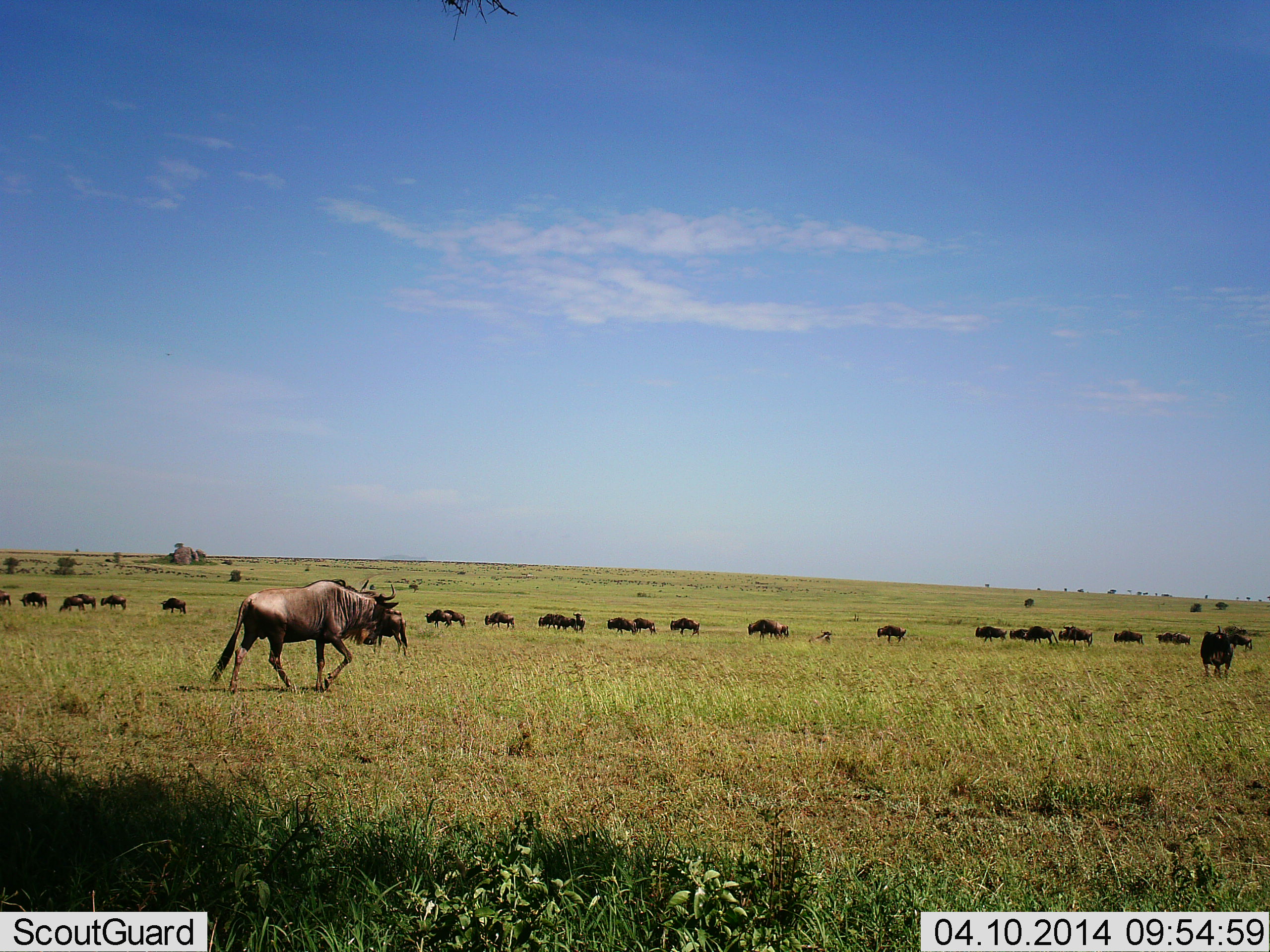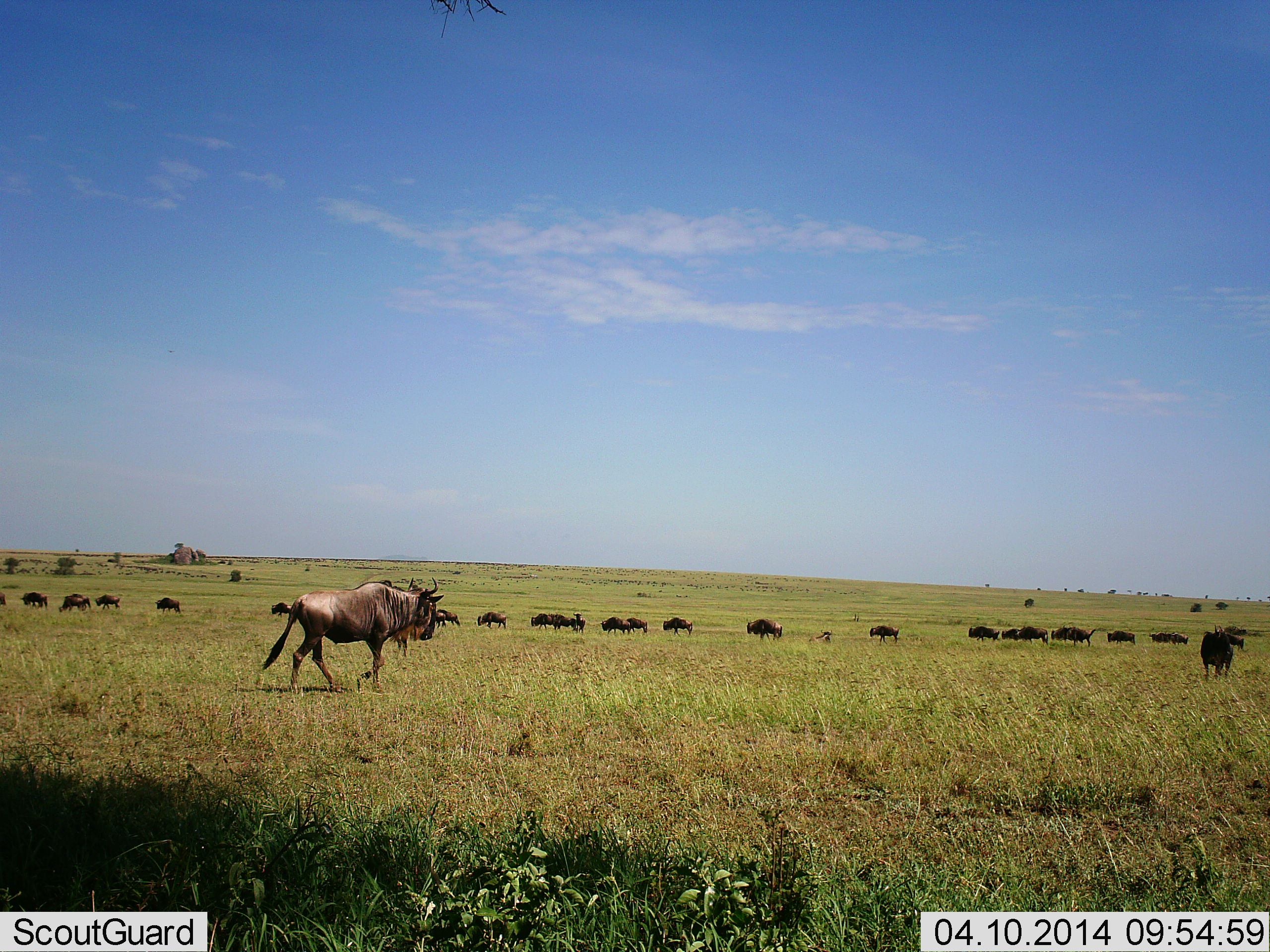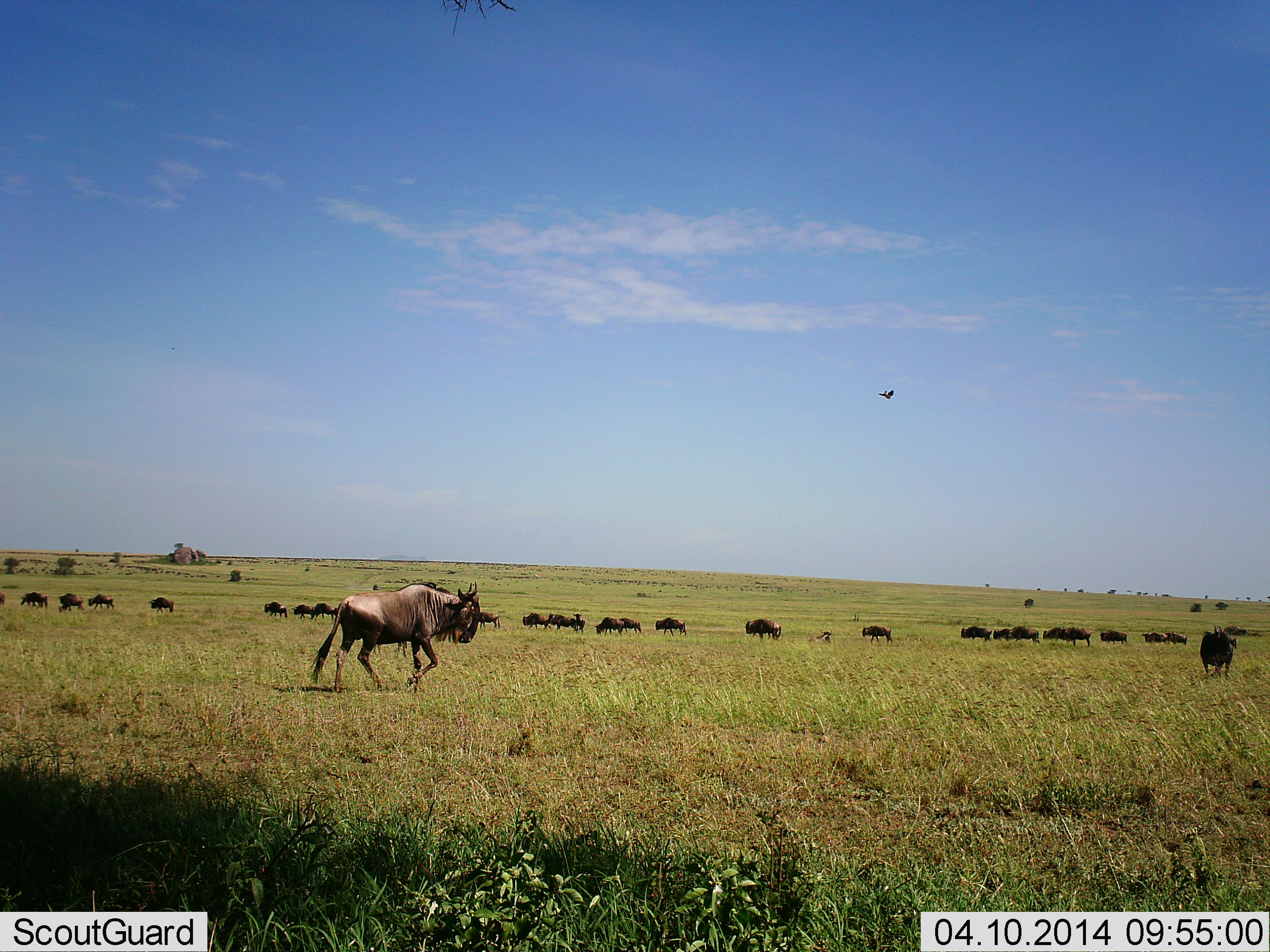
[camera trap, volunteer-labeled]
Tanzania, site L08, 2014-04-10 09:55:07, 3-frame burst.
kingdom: Animalia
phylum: Chordata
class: Mammalia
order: Artiodactyla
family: Bovidae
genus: Connochaetes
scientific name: Connochaetes taurinus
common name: blue wildebeest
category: wildebeest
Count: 11-50.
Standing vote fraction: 18%.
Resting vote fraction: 0%.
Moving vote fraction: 100%.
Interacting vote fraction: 0%.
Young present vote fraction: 0%.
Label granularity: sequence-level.